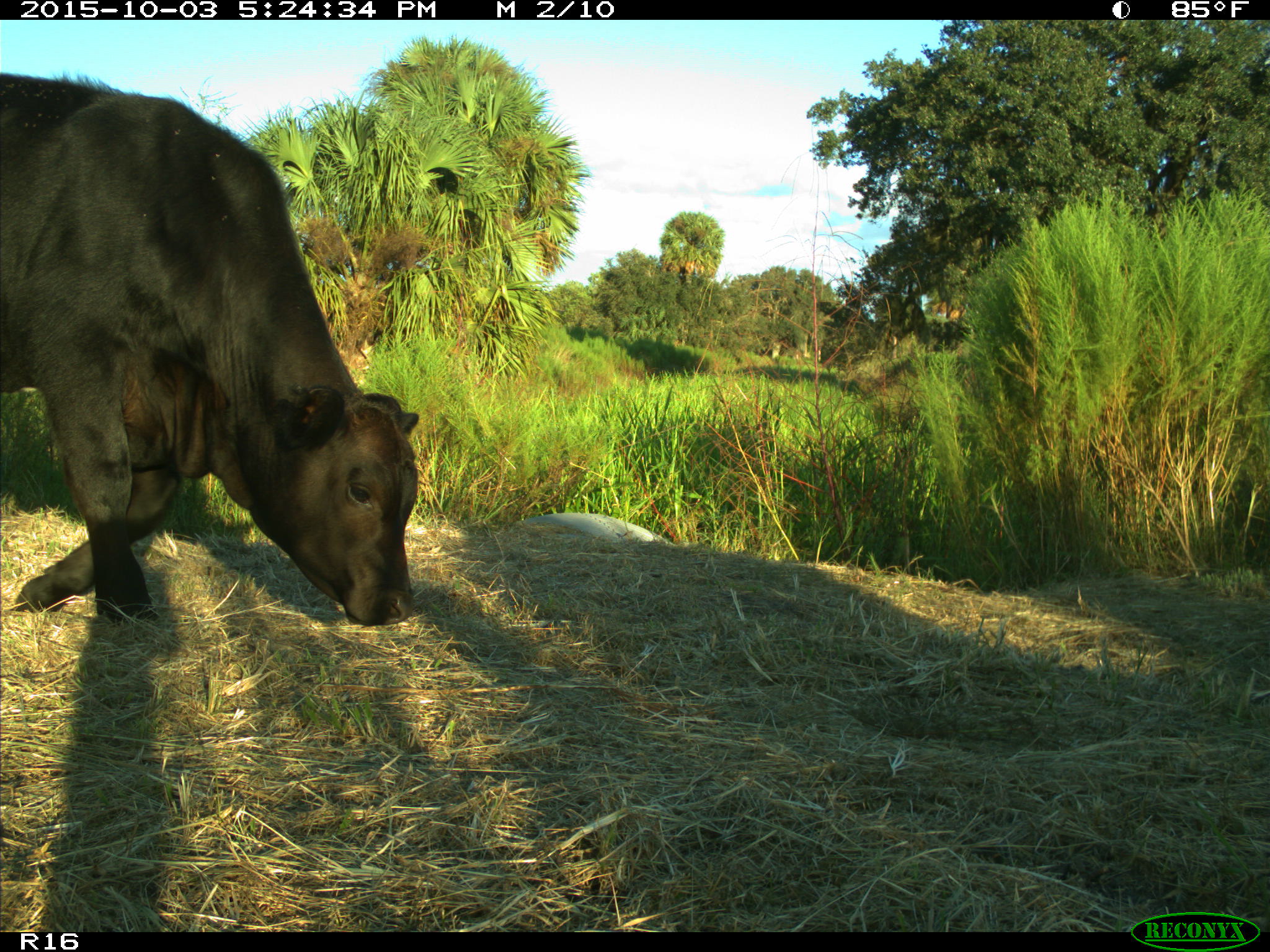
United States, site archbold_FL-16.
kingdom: Animalia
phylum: Chordata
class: Mammalia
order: Artiodactyla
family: Bovidae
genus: Bos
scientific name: Bos taurus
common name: domestic cow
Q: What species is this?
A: Bos taurus (domestic cow).